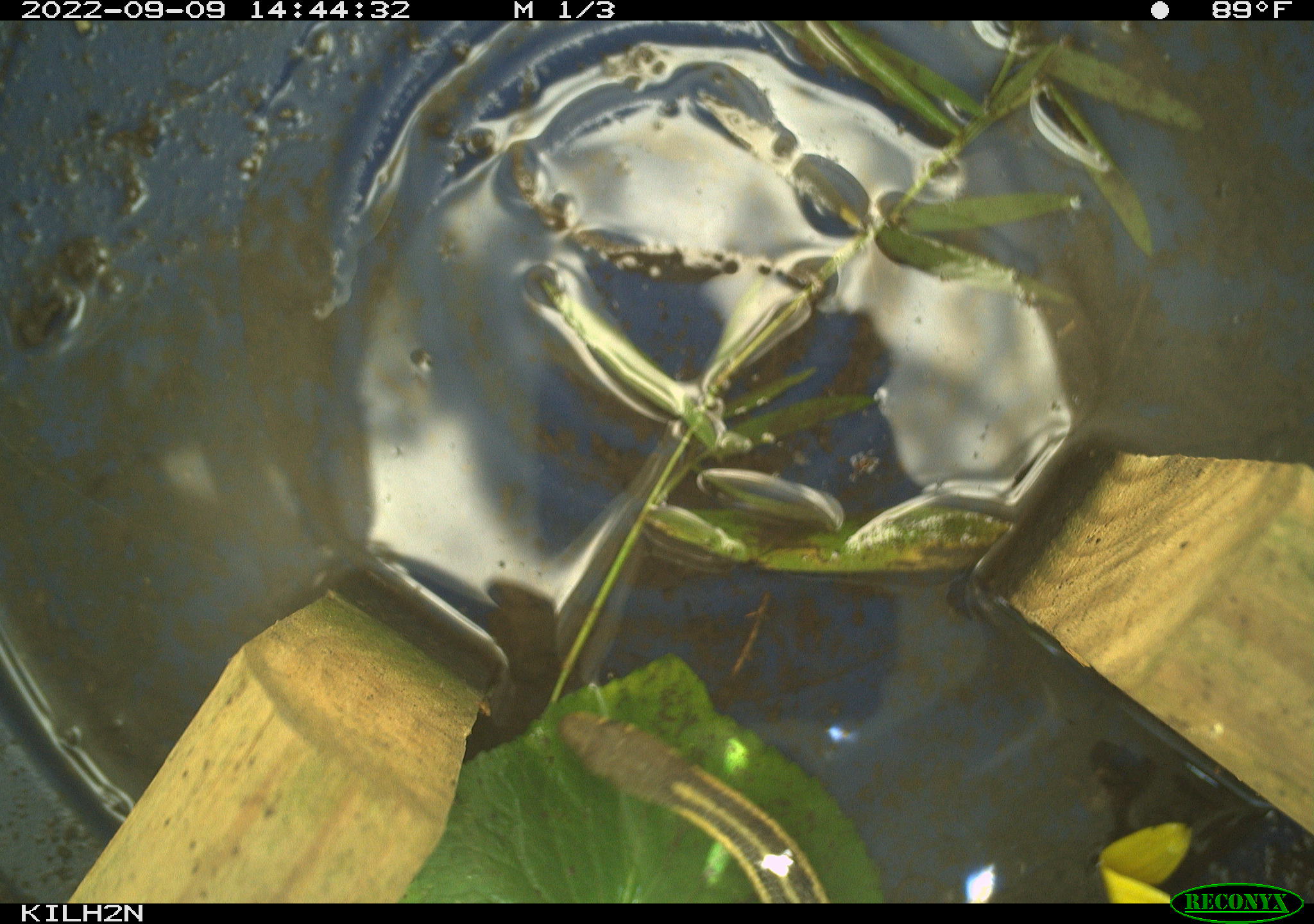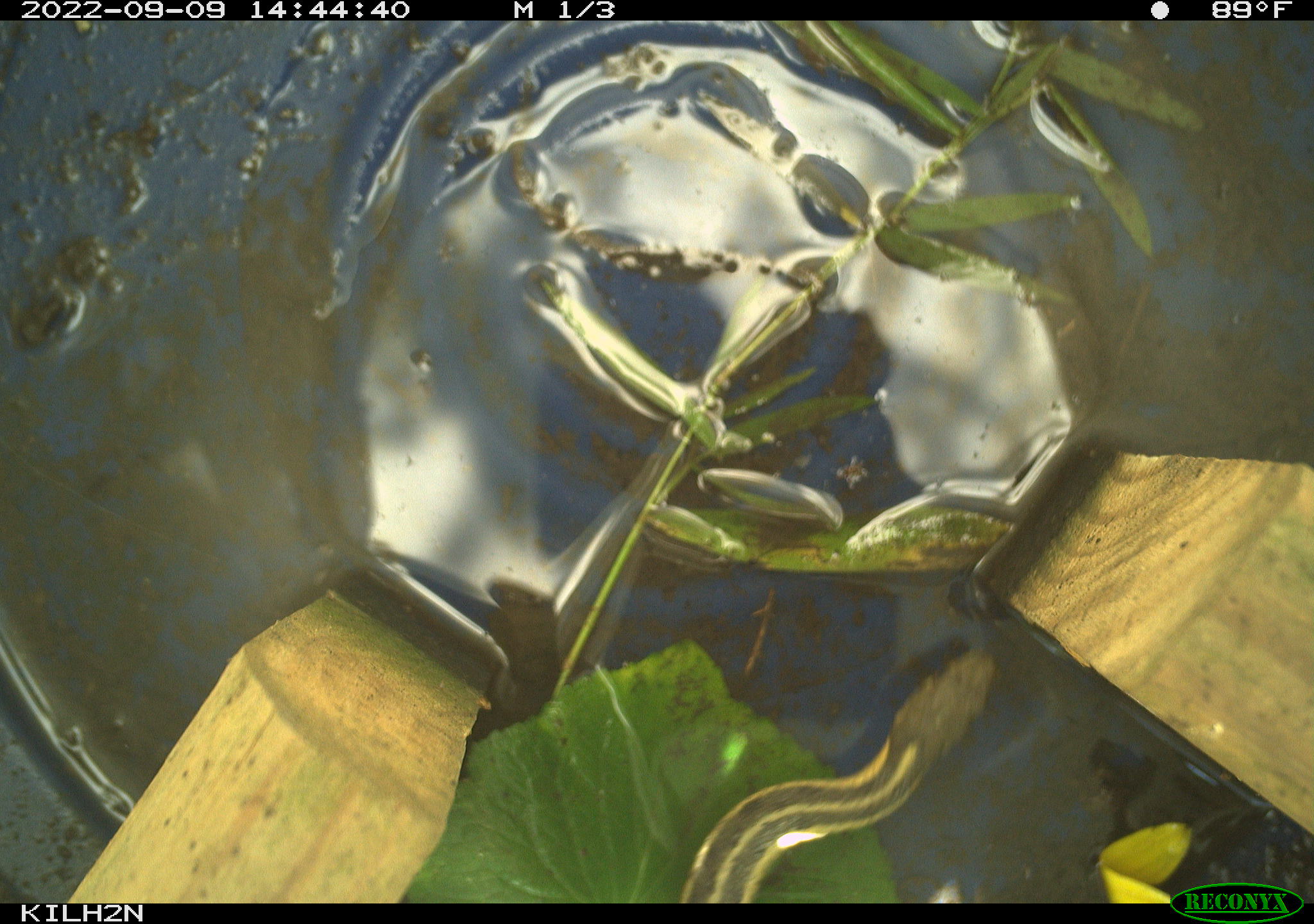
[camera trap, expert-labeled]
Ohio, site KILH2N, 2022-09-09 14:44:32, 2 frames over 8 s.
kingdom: Animalia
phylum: Chordata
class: Reptilia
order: Squamata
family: Colubridae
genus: Thamnophis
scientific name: Thamnophis sirtalis sirtalis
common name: eastern gartersnake